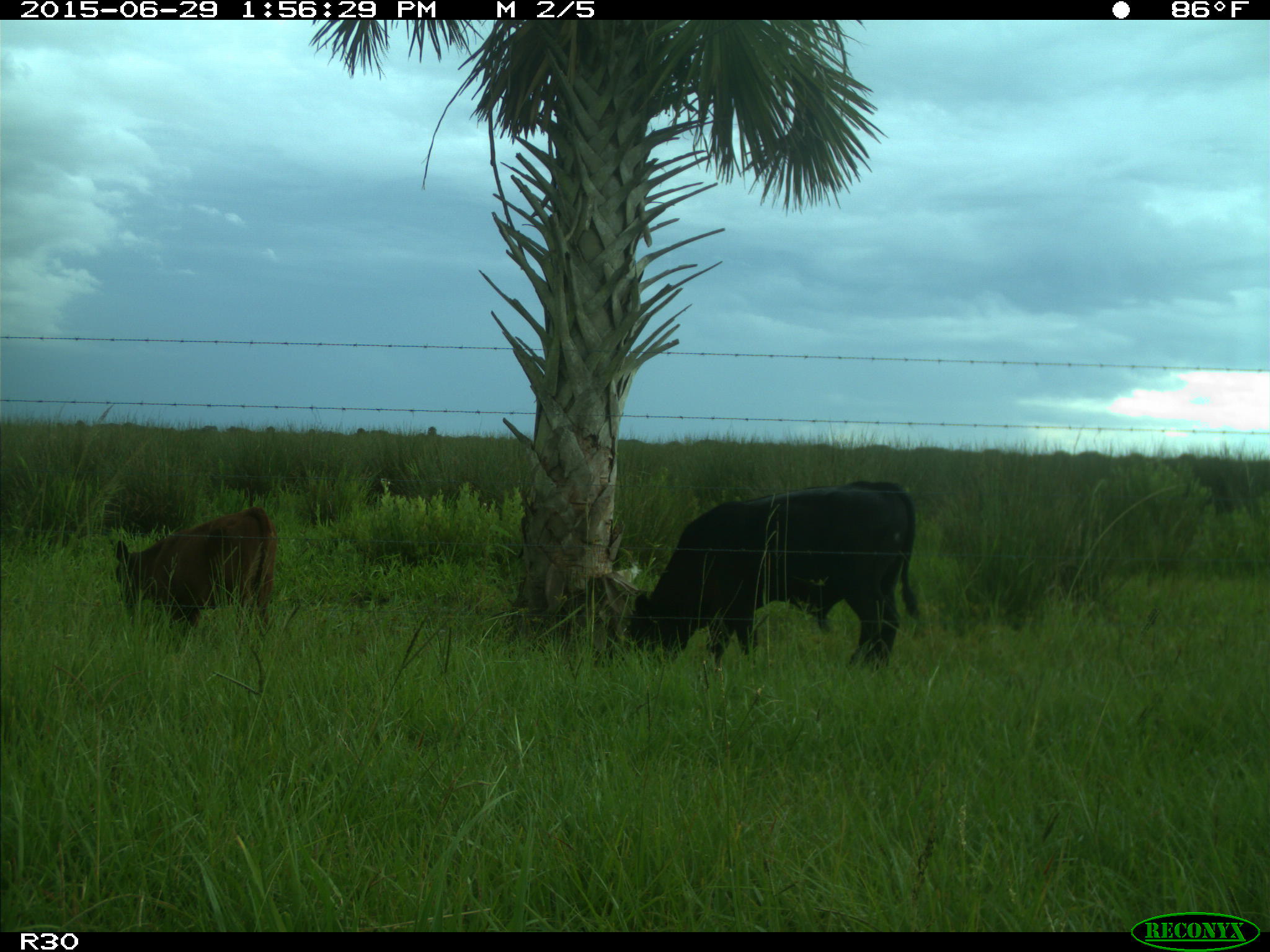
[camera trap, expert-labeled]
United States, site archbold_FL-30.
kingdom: Animalia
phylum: Chordata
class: Mammalia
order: Artiodactyla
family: Bovidae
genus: Bos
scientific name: Bos taurus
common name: domestic cow